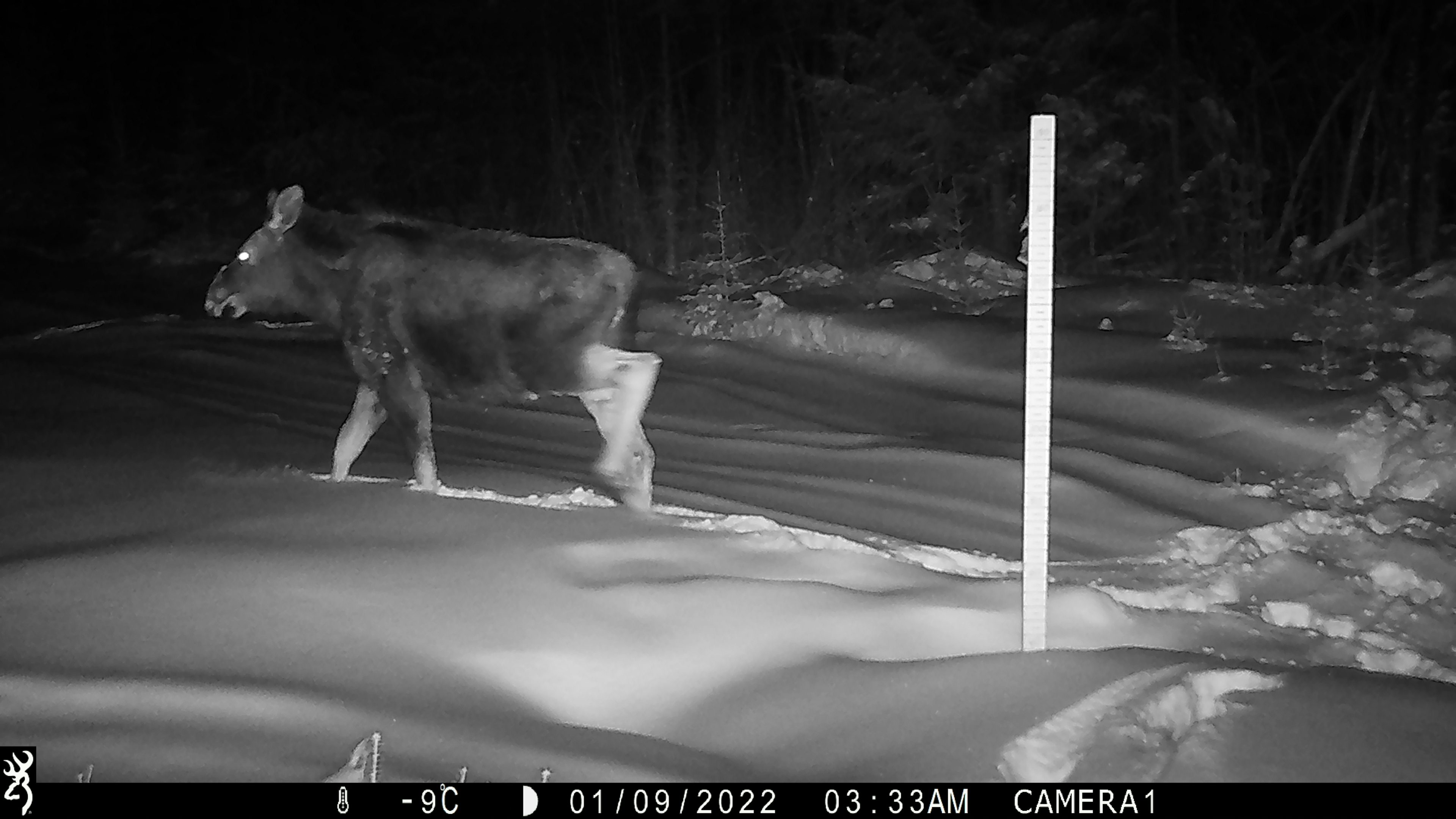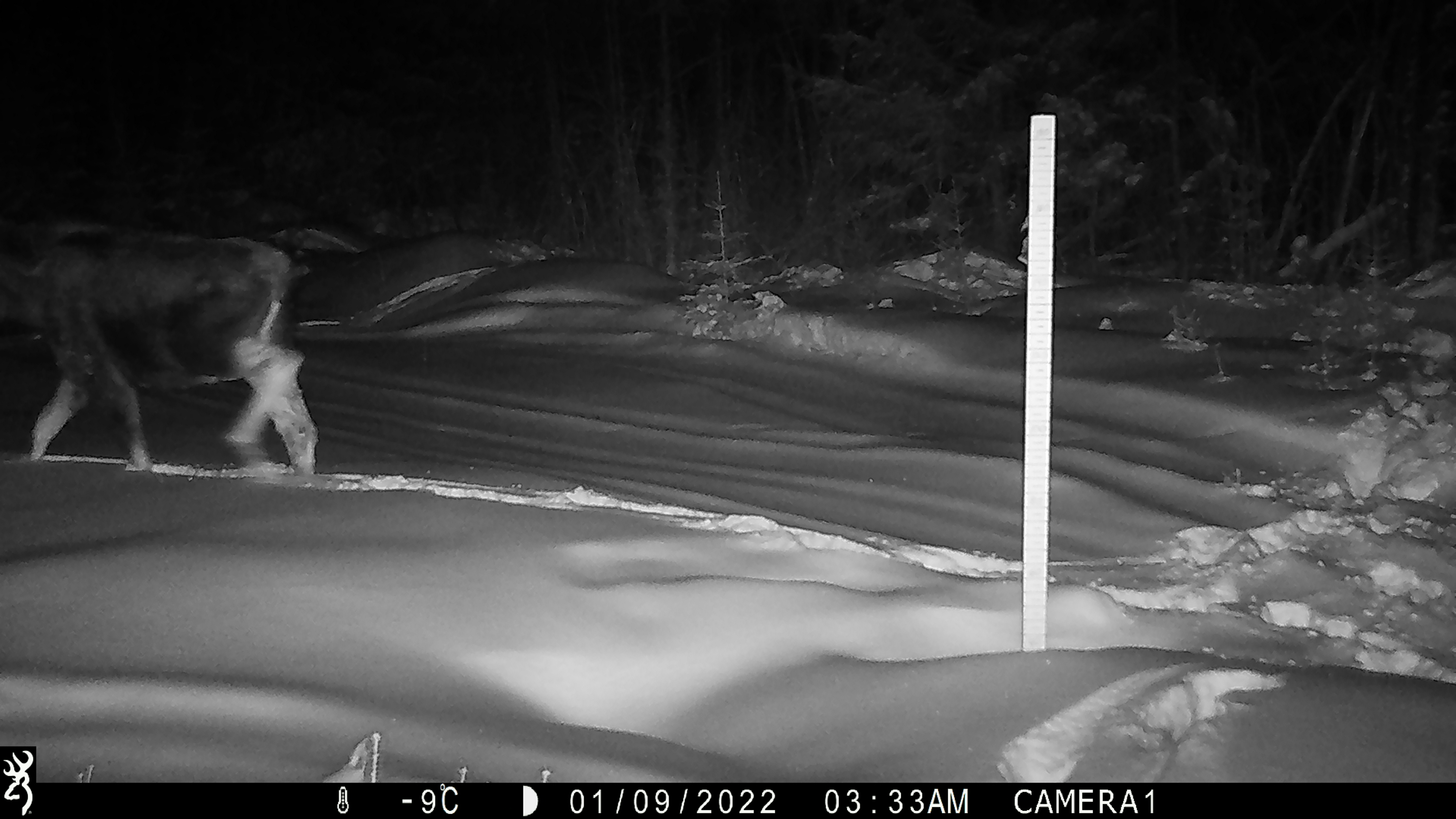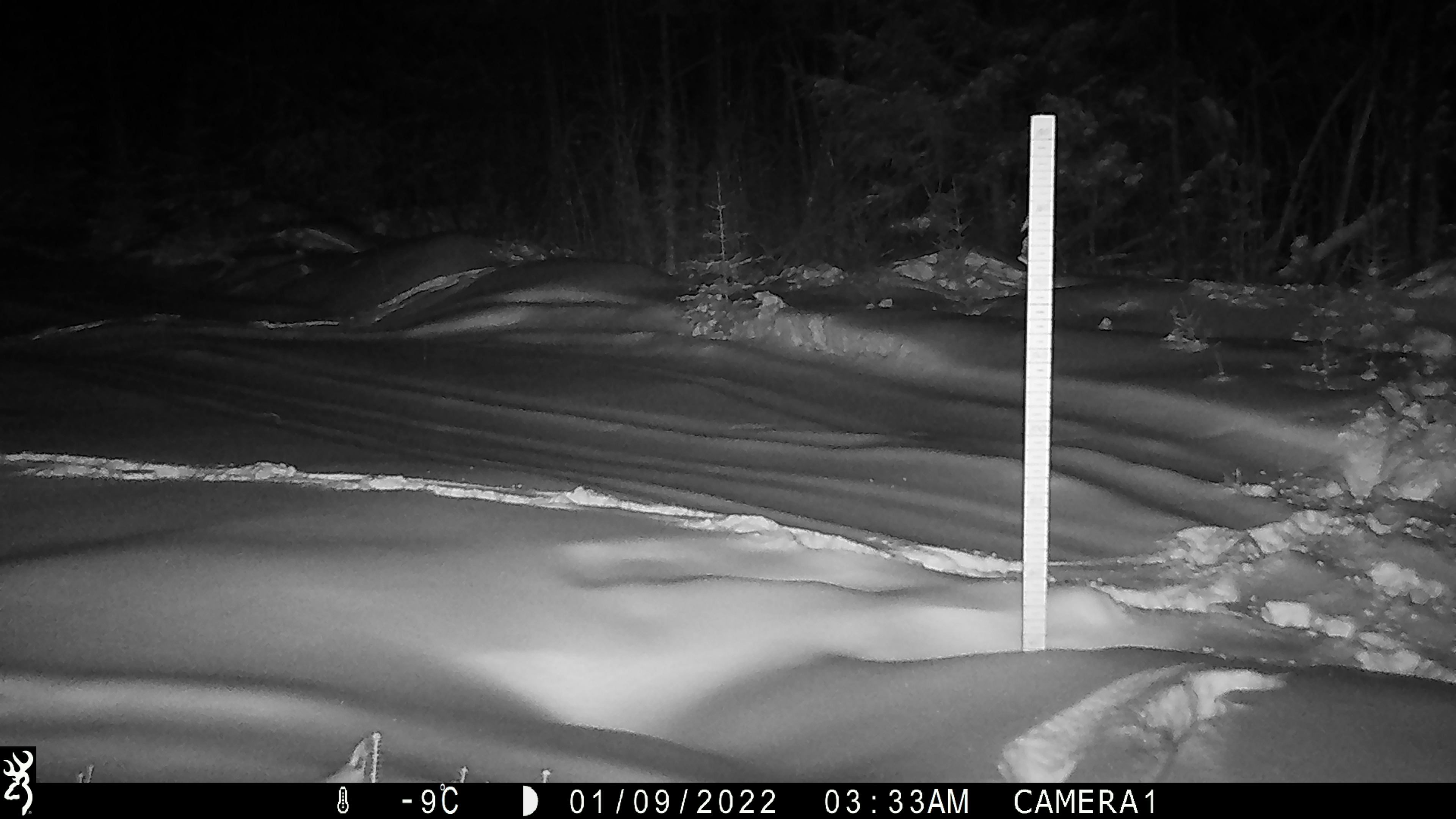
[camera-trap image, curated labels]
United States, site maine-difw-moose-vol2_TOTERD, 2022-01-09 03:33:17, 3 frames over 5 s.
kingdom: Animalia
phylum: Chordata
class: Mammalia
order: Artiodactyla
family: Cervidae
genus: Alces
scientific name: Alces alces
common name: moose